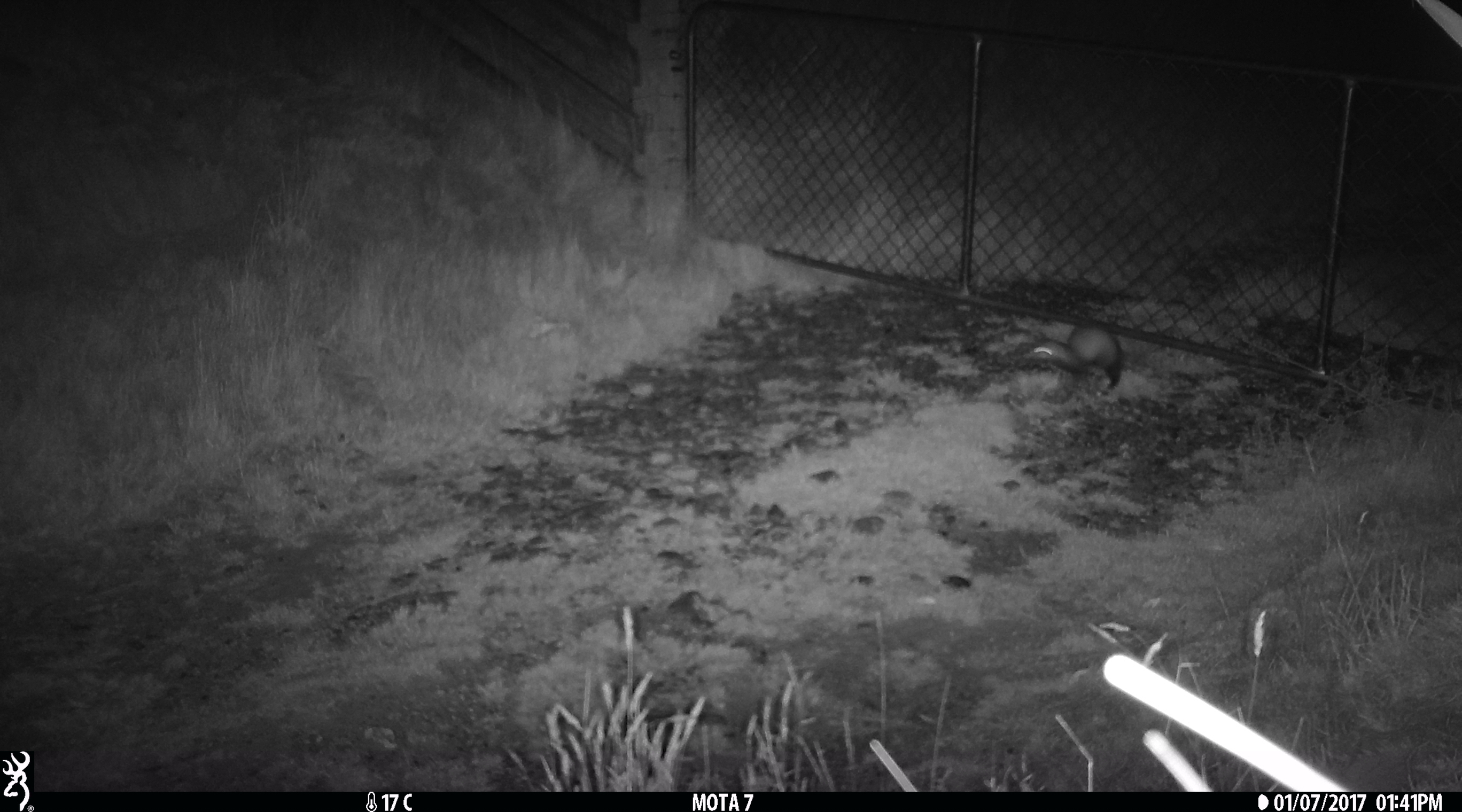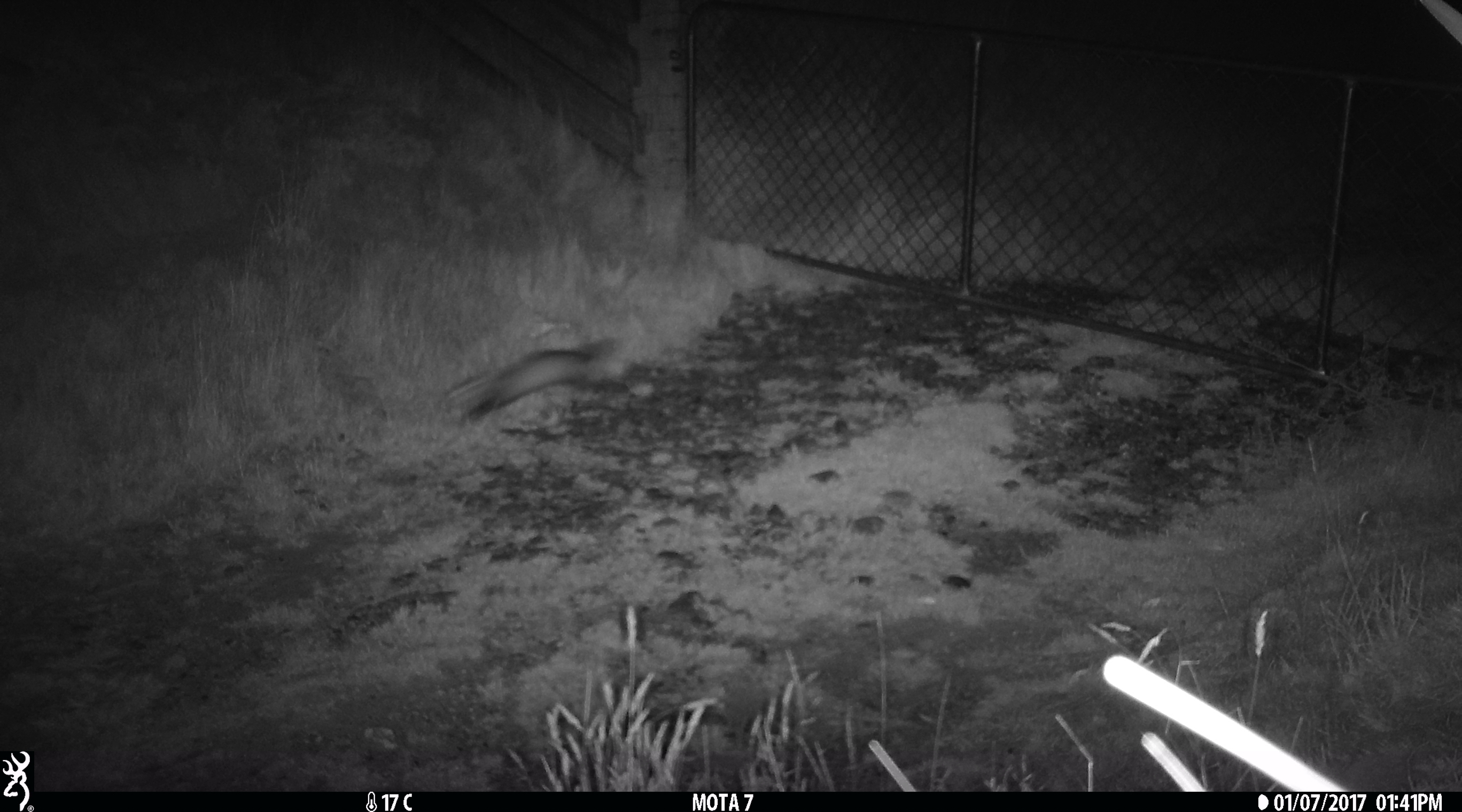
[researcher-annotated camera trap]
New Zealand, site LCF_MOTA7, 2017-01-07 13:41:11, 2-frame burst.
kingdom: Animalia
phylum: Chordata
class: Mammalia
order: Carnivora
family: Mustelidae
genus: Mustela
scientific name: Mustela furo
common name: ferret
Ferret (Mustela furo).